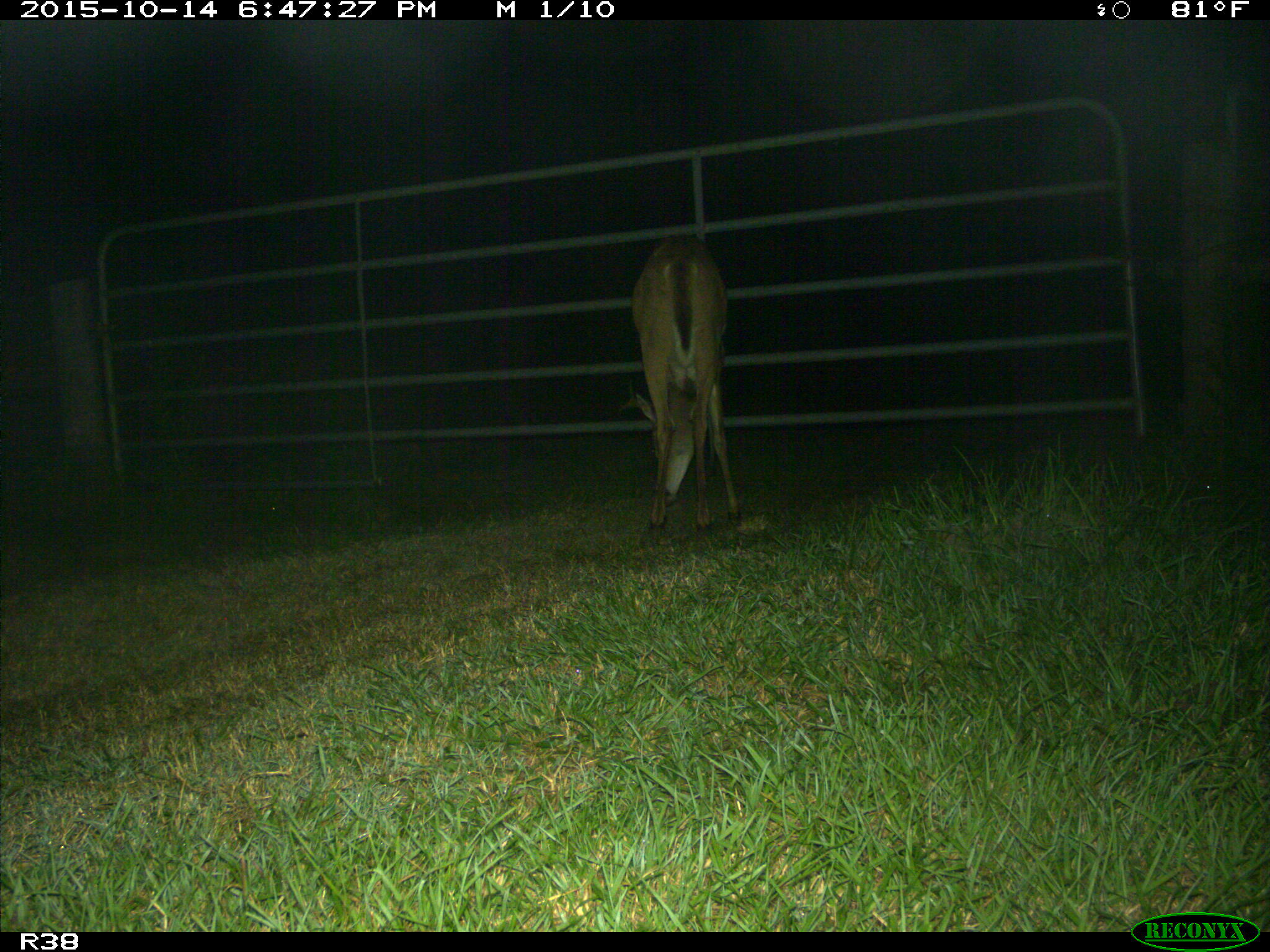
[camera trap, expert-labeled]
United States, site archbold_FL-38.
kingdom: Animalia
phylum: Chordata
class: Mammalia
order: Artiodactyla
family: Cervidae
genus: Odocoileus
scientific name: Odocoileus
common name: deer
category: unidentified deer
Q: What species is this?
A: Unidentified deer (deer) (Odocoileus).